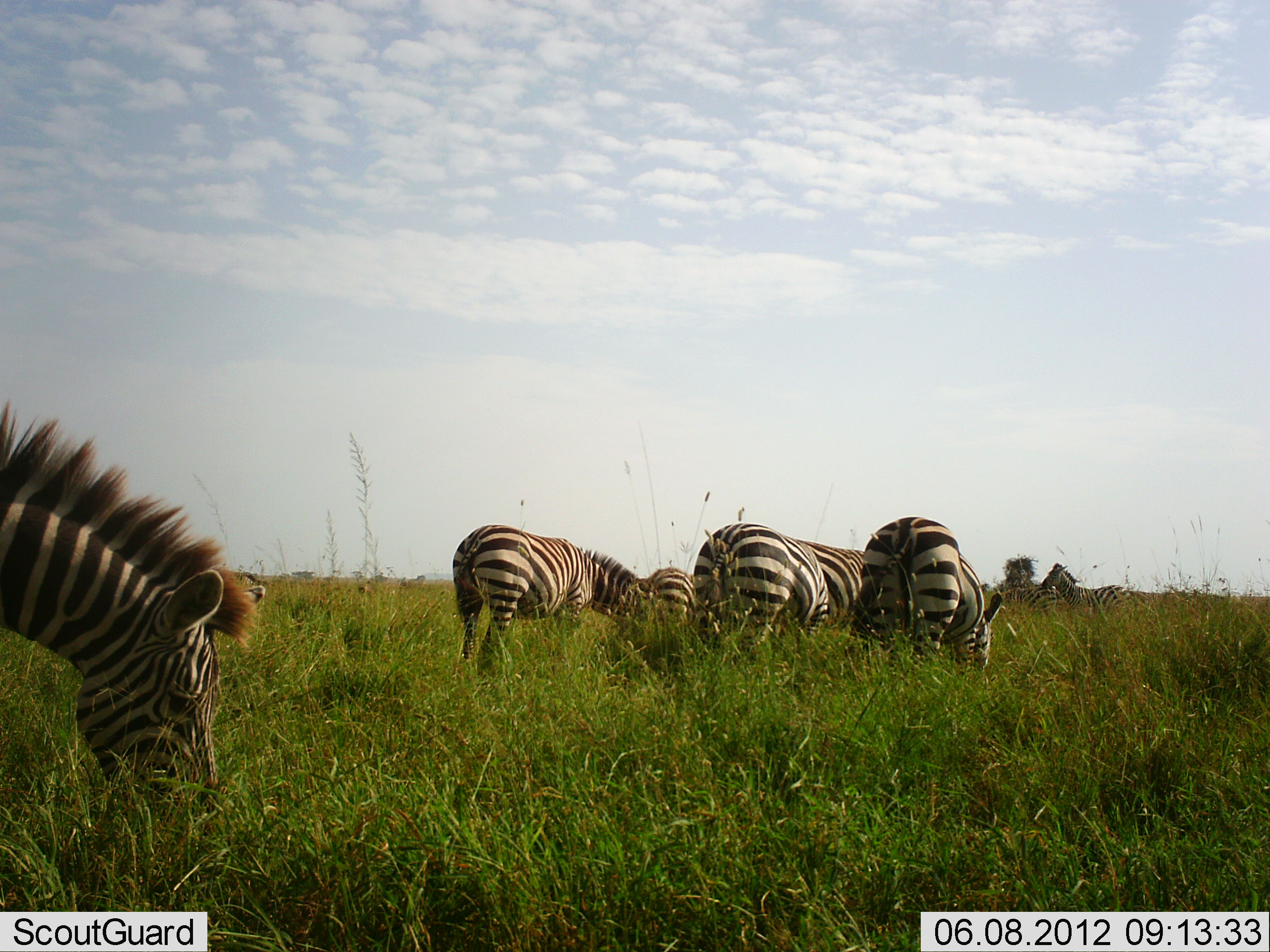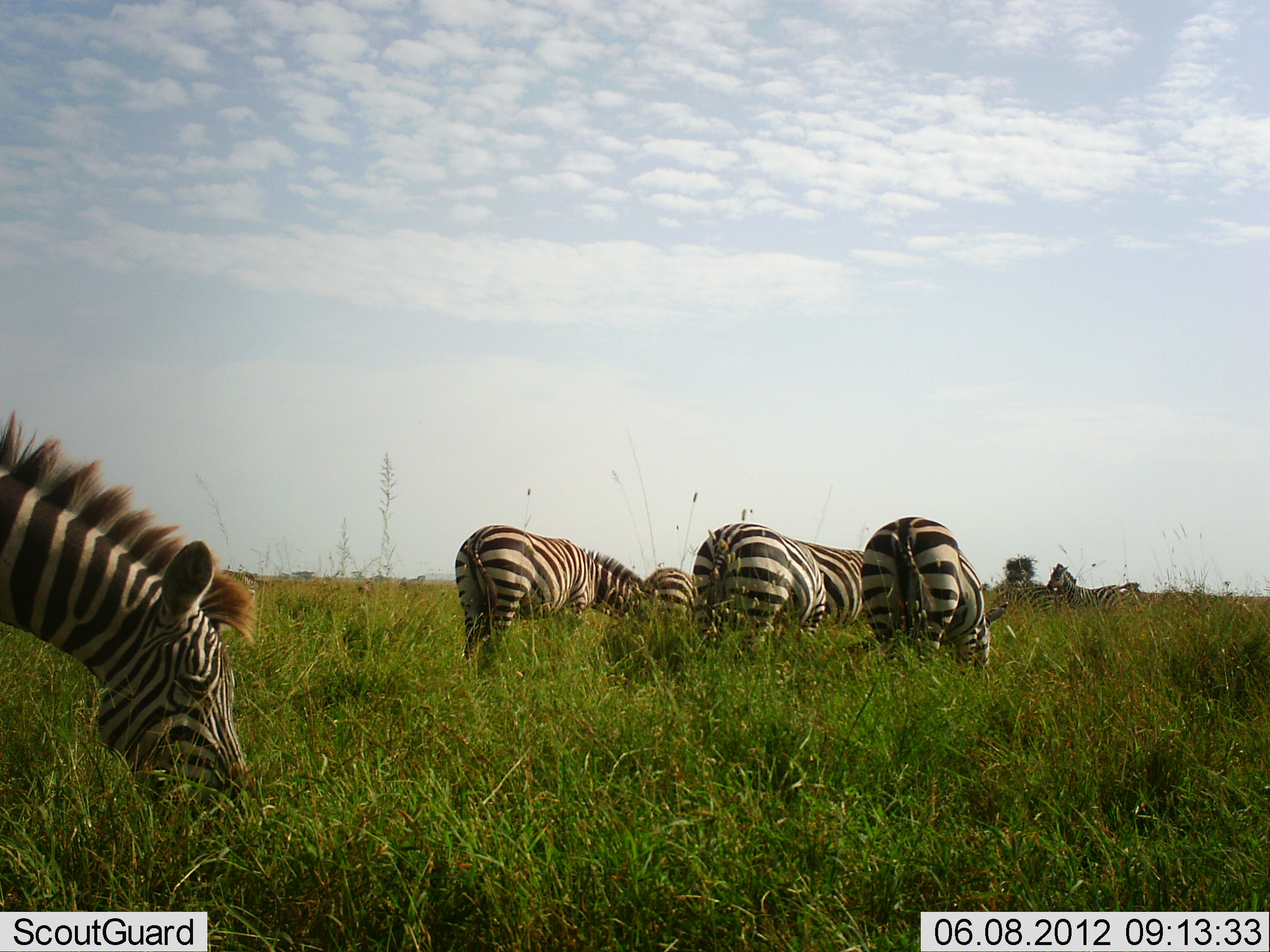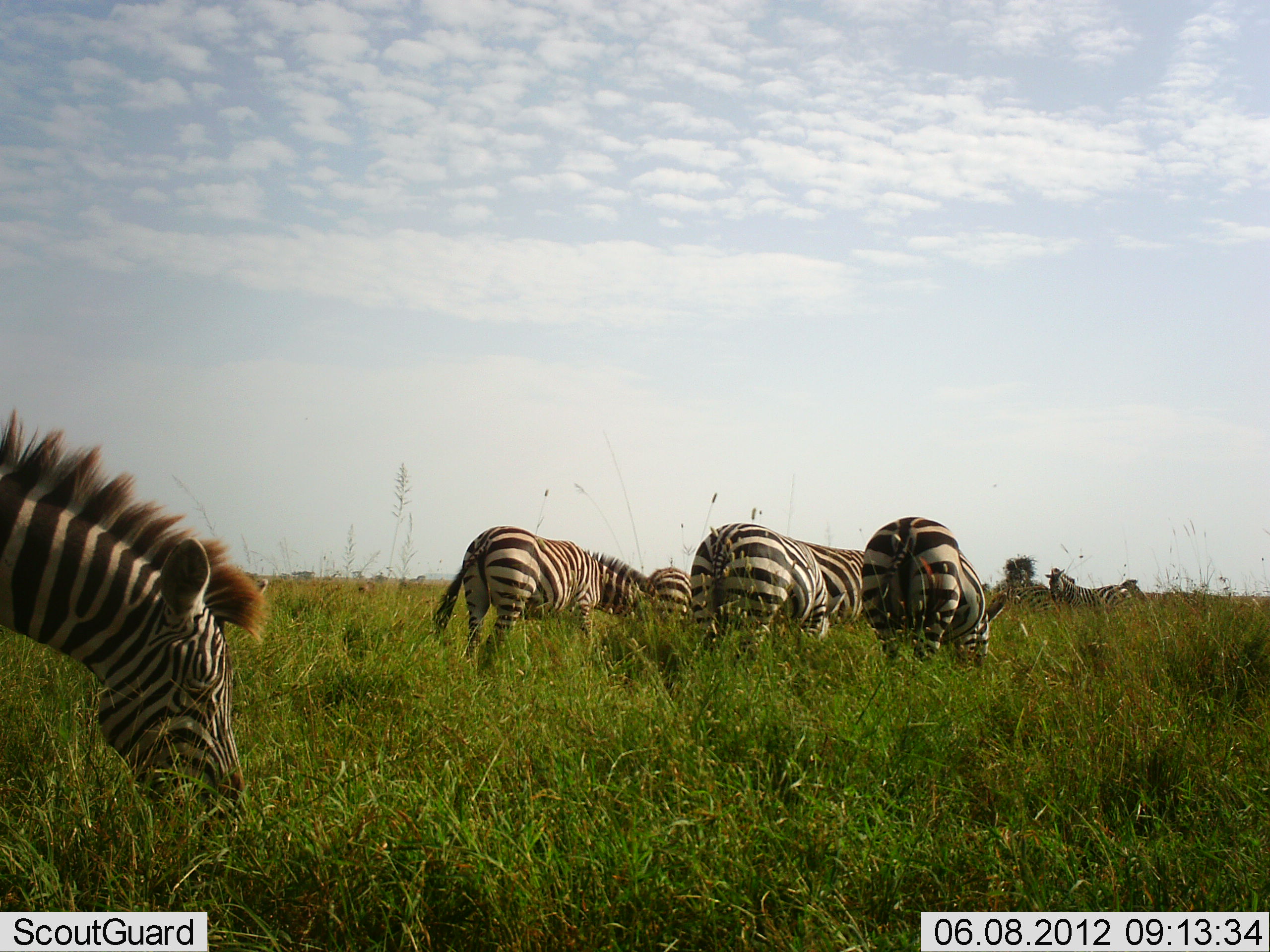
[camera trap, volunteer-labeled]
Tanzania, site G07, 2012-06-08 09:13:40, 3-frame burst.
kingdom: Animalia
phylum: Chordata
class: Mammalia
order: Perissodactyla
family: Equidae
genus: Equus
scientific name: Equus quagga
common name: plains zebra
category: zebra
Zebra (plains zebra) (Equus quagga), count 7. Behavior (volunteer vote fractions): standing 70%, resting 10%, moving 0%, interacting 0%. Young present (vote fraction): 10%. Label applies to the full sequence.